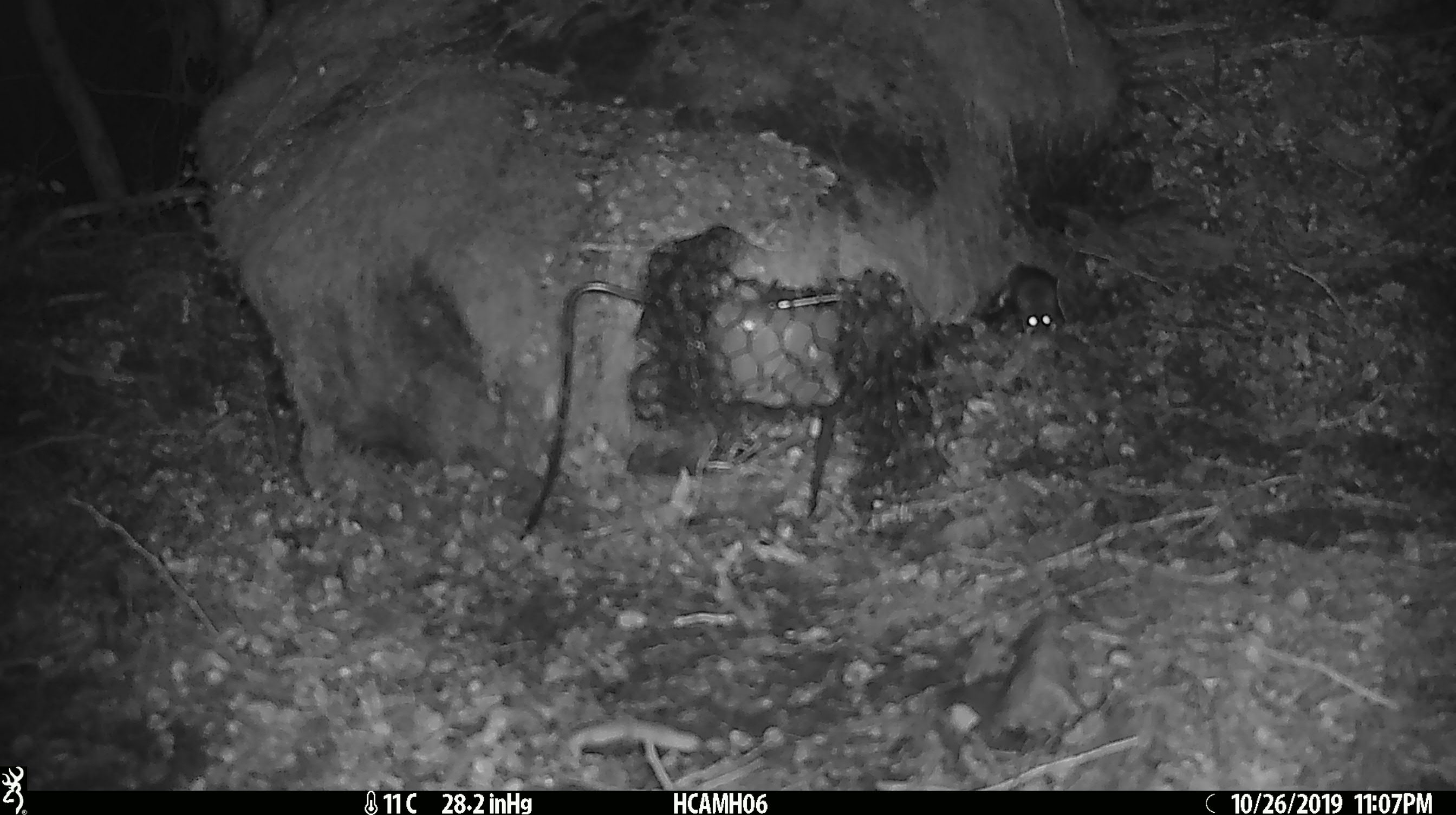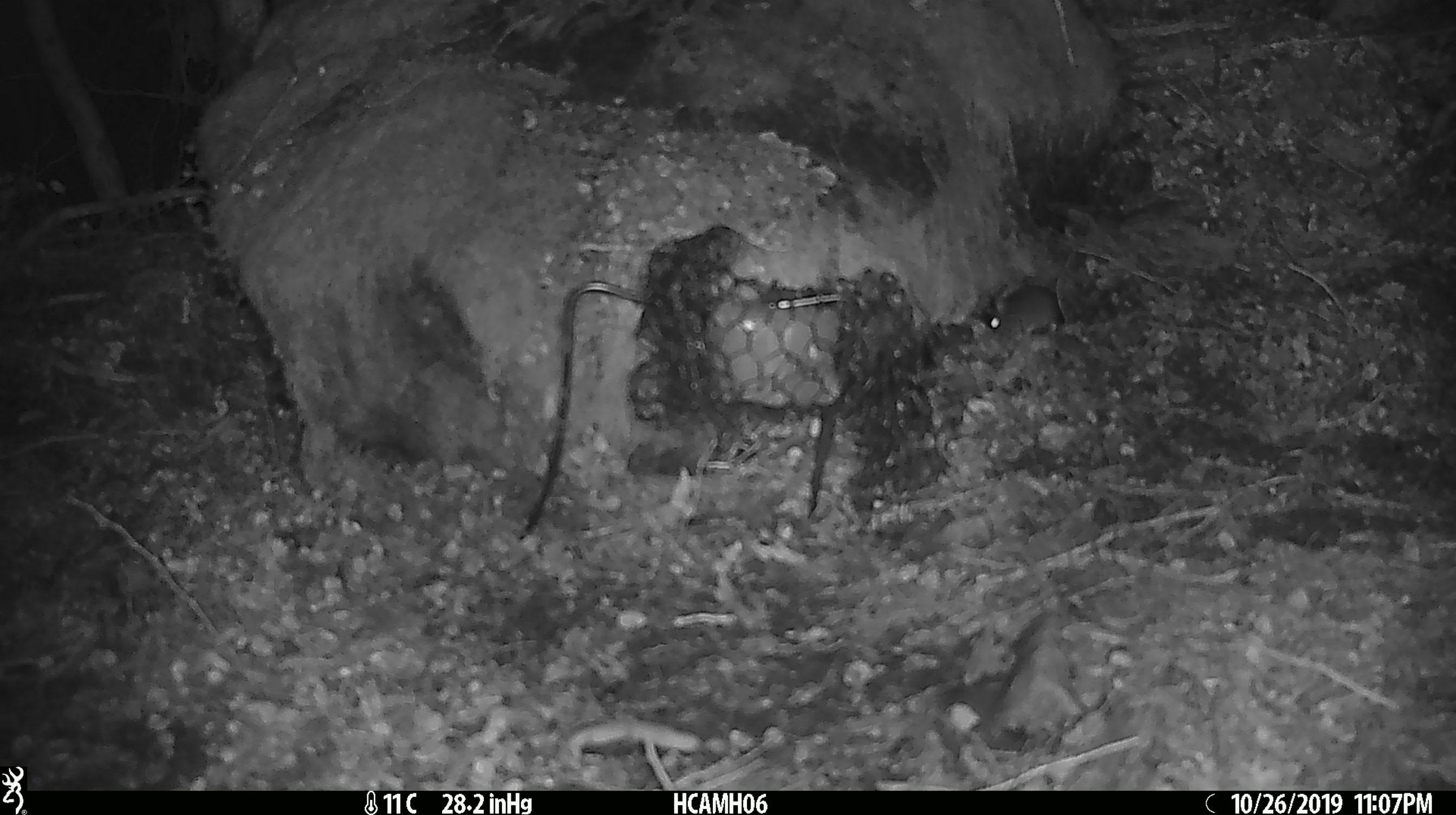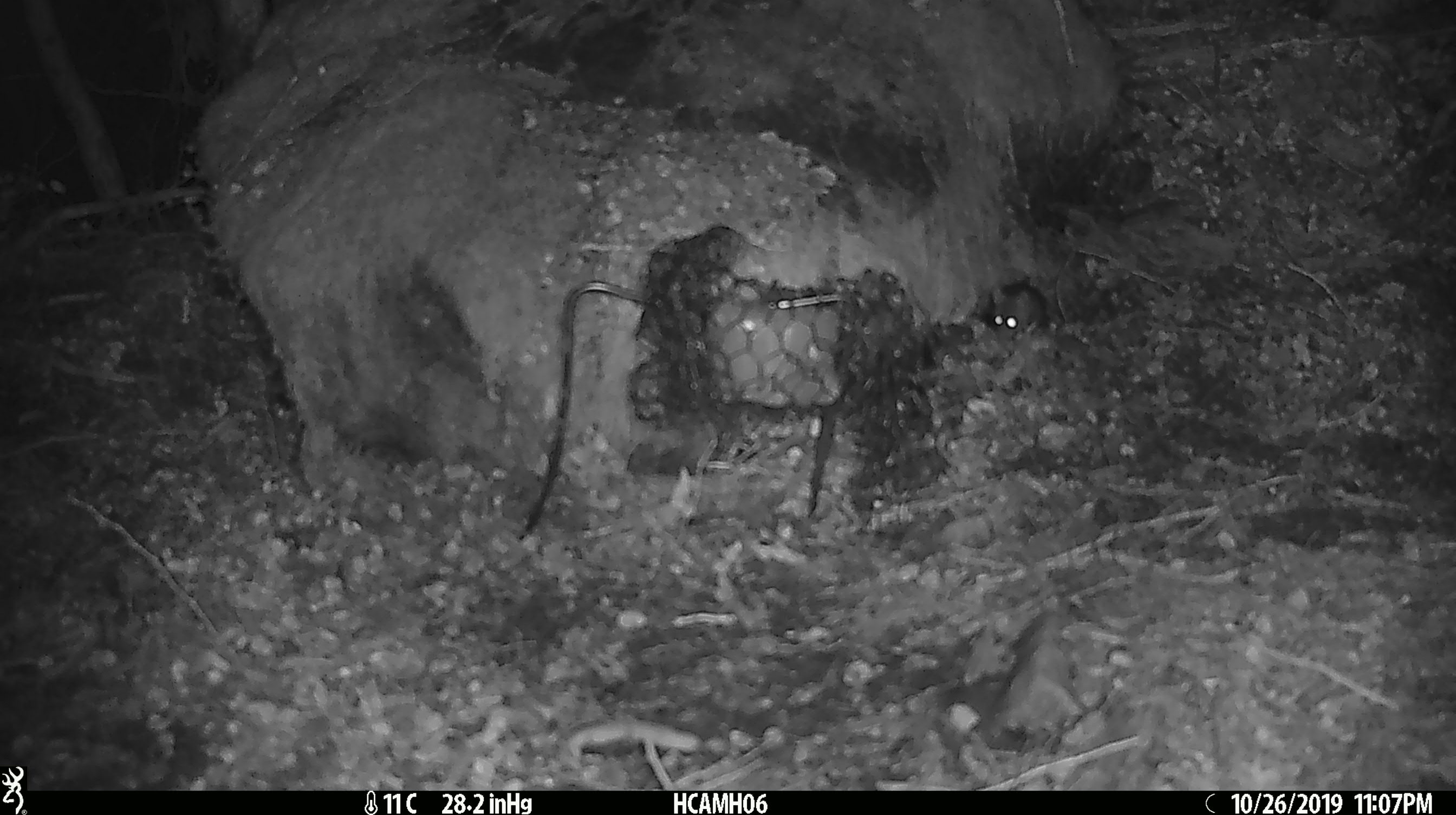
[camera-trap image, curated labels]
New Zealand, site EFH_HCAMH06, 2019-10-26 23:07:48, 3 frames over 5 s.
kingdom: Animalia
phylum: Chordata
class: Mammalia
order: Rodentia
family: Muridae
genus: Mus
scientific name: Mus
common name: mouse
Mouse (Mus).